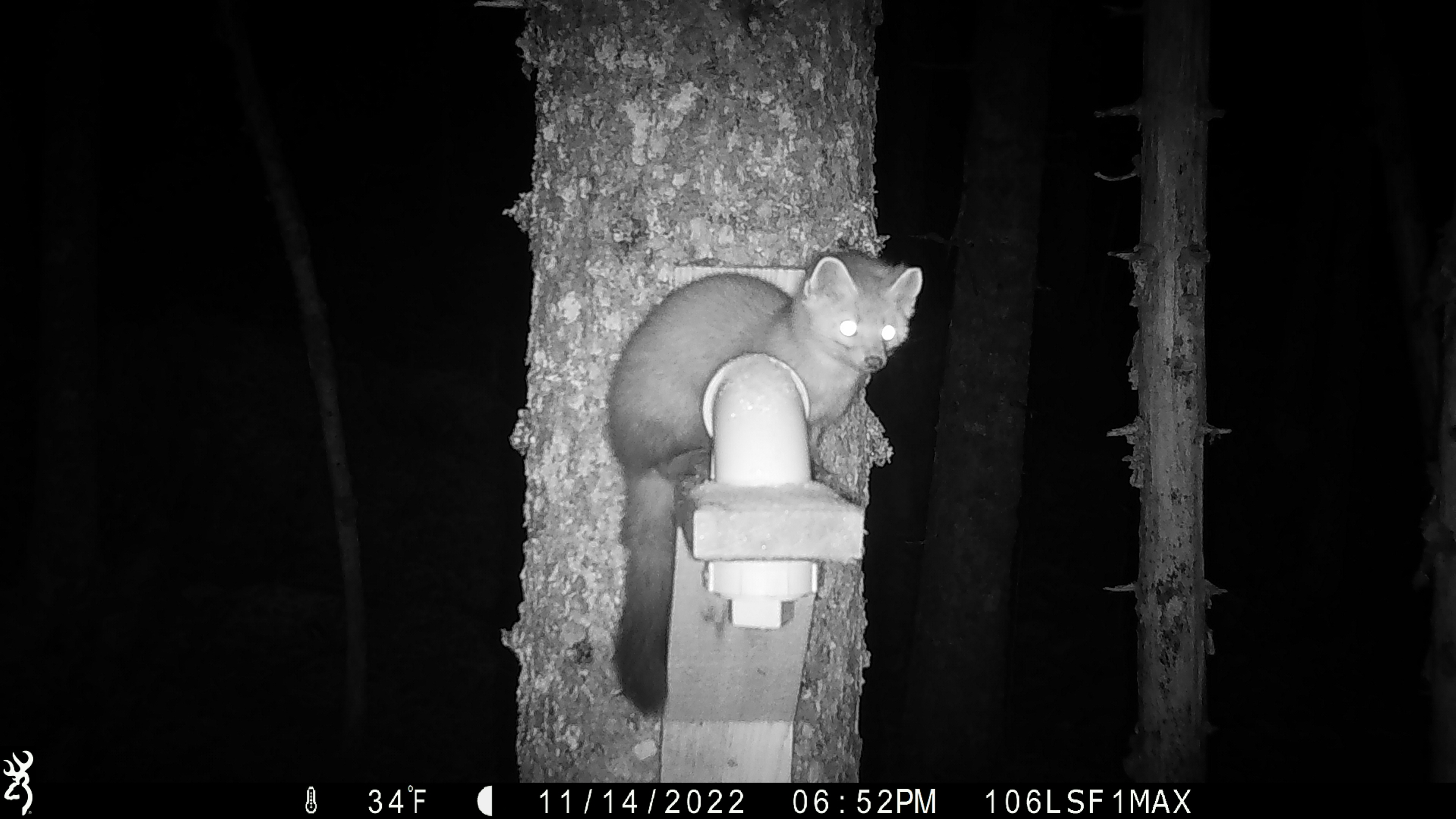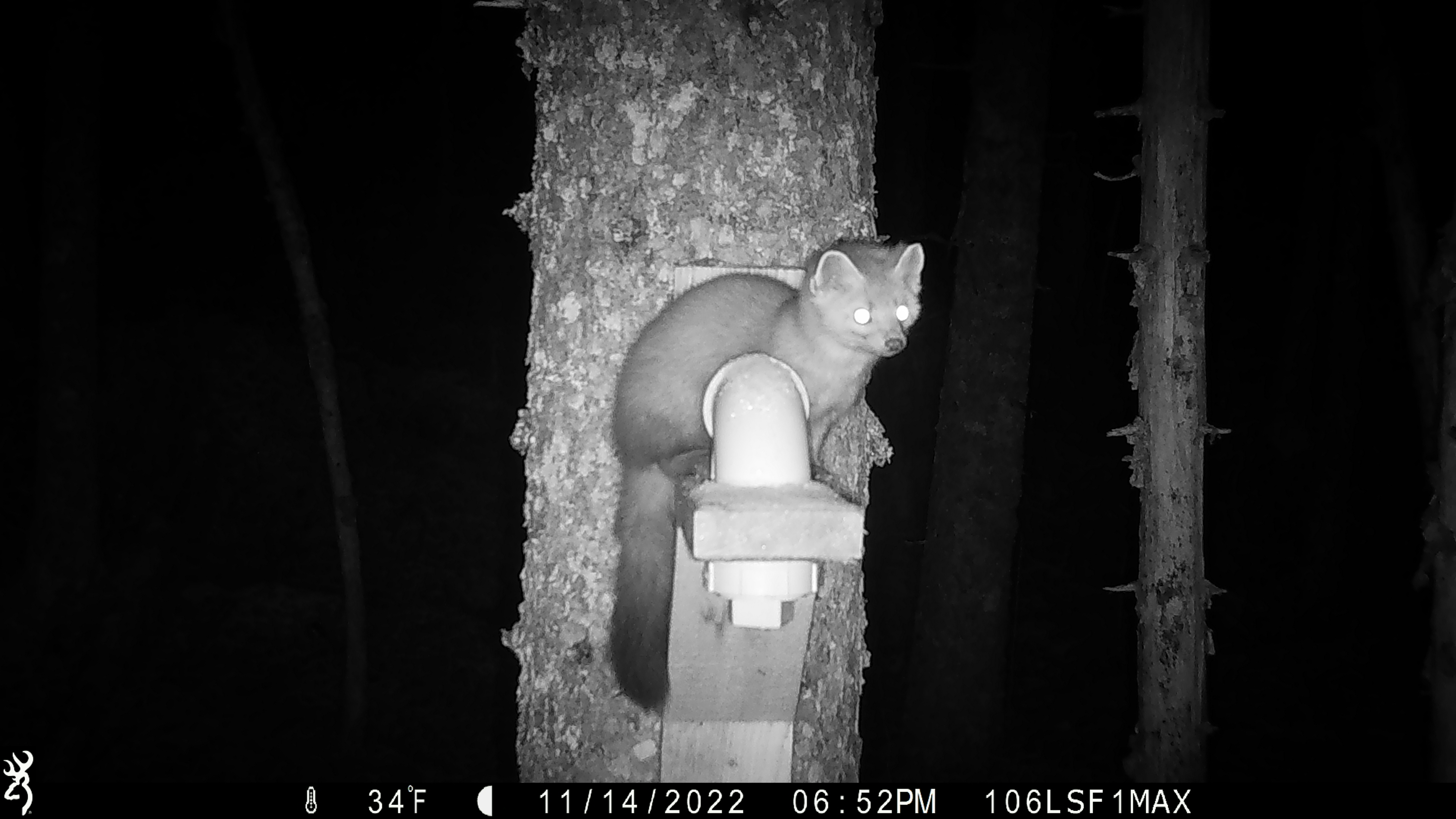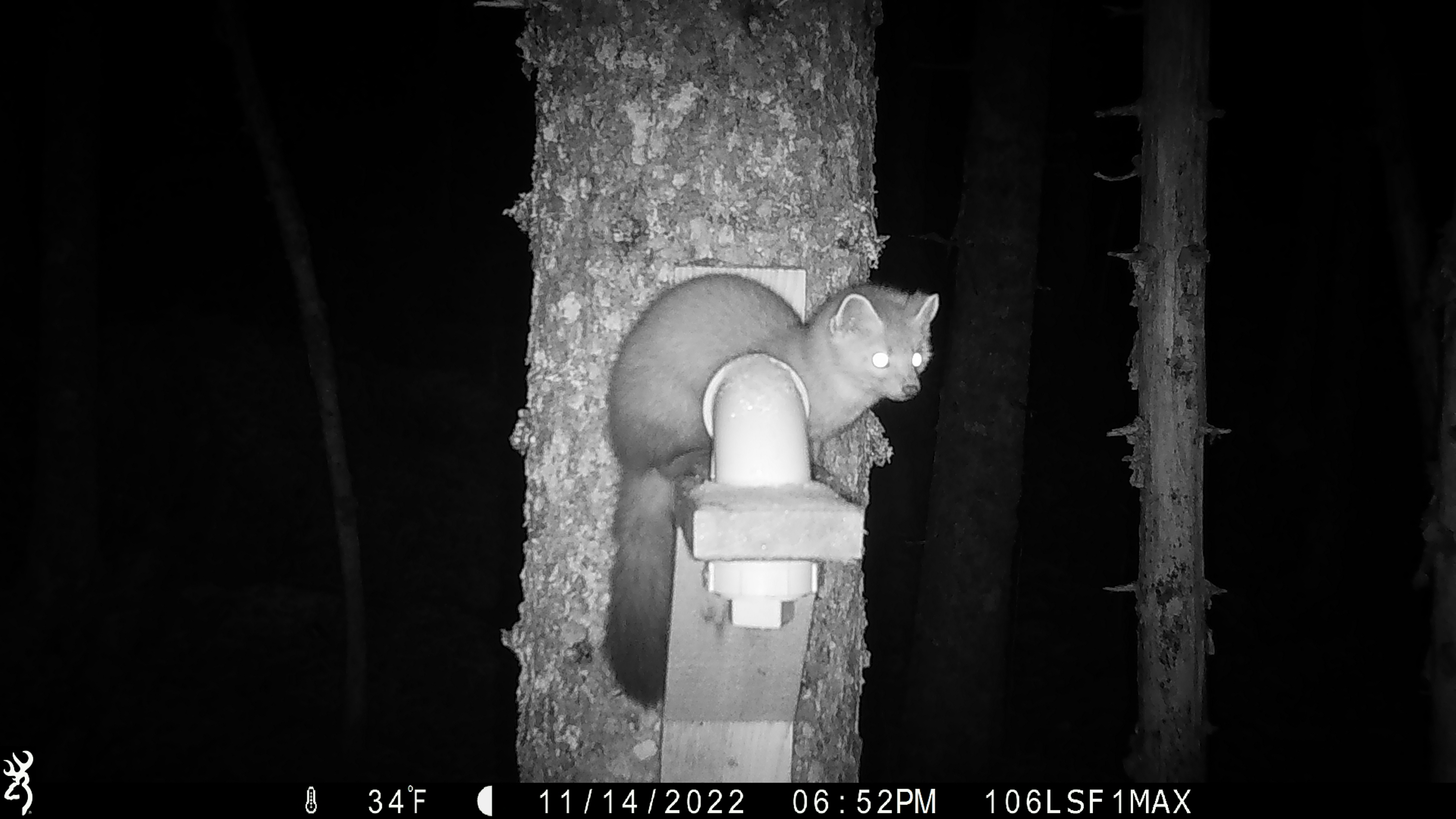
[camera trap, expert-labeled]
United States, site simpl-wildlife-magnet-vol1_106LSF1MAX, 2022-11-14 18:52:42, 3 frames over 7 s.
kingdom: Animalia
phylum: Chordata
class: Mammalia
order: Carnivora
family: Mustelidae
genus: Martes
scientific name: Martes americana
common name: american marten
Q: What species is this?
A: American marten (Martes americana).